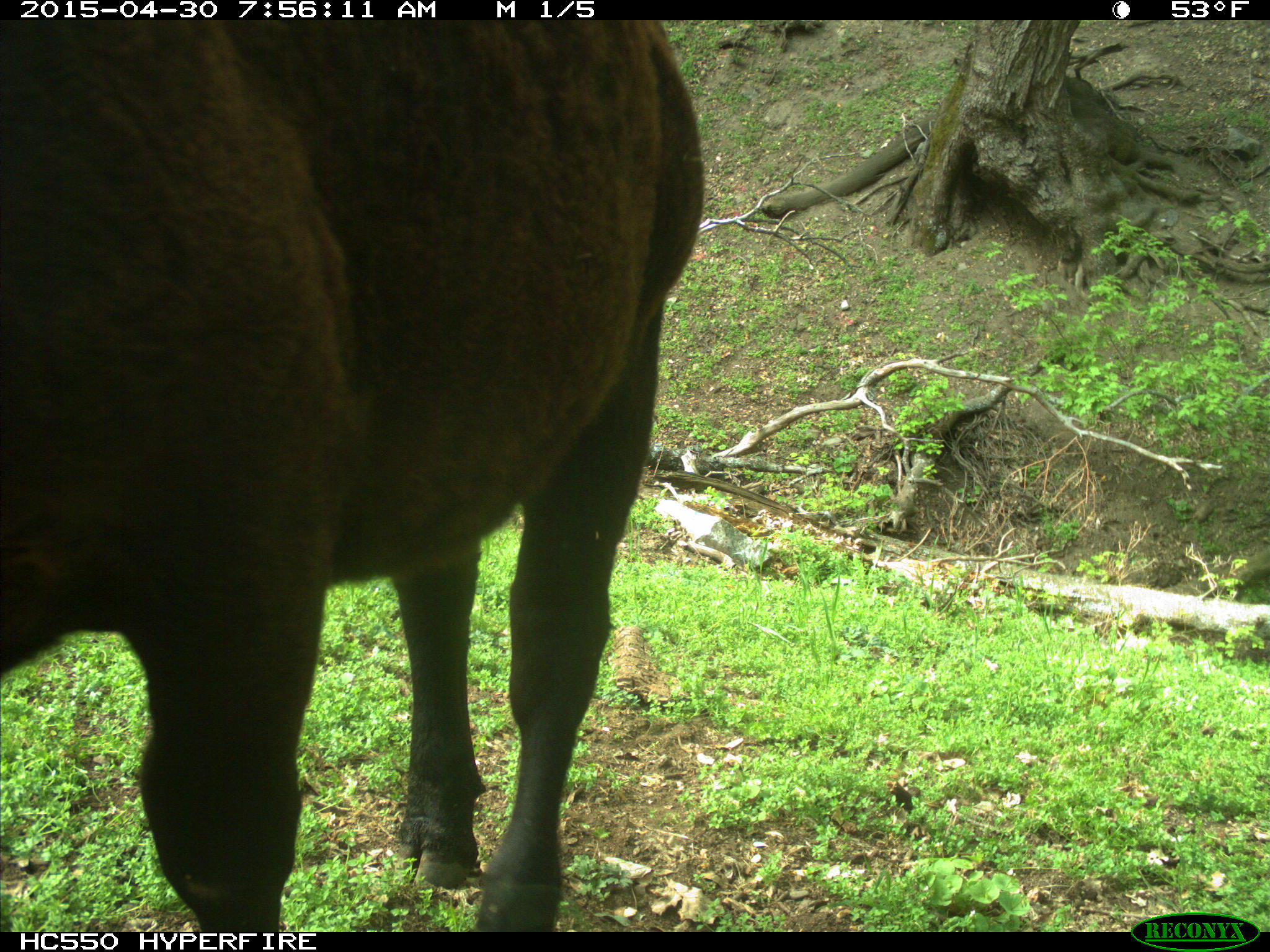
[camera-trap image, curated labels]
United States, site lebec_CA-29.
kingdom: Animalia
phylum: Chordata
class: Mammalia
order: Artiodactyla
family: Bovidae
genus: Bos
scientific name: Bos taurus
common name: domestic cow